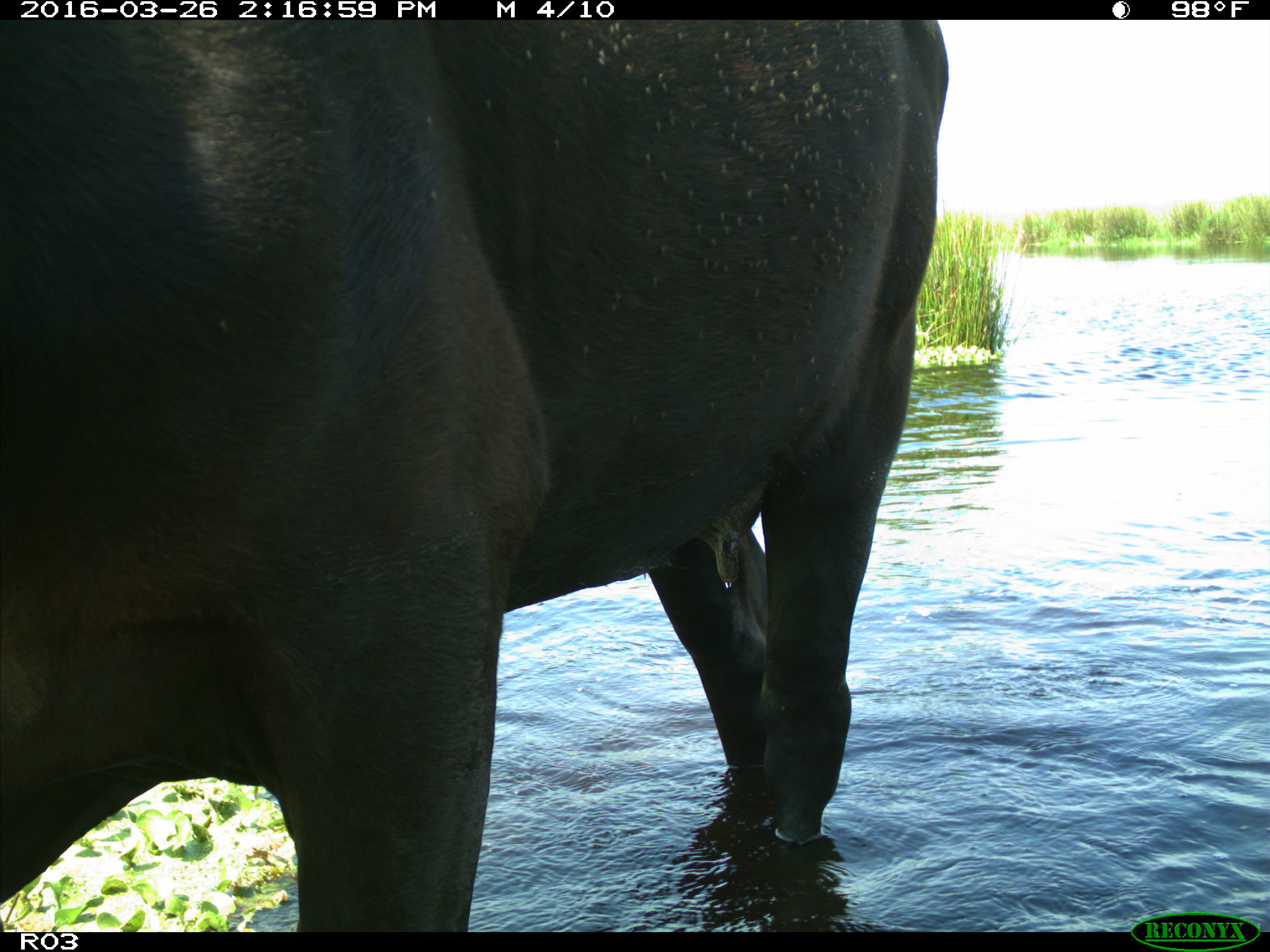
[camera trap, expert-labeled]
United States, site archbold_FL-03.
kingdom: Animalia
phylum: Chordata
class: Mammalia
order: Artiodactyla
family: Bovidae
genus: Bos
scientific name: Bos taurus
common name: domestic cow